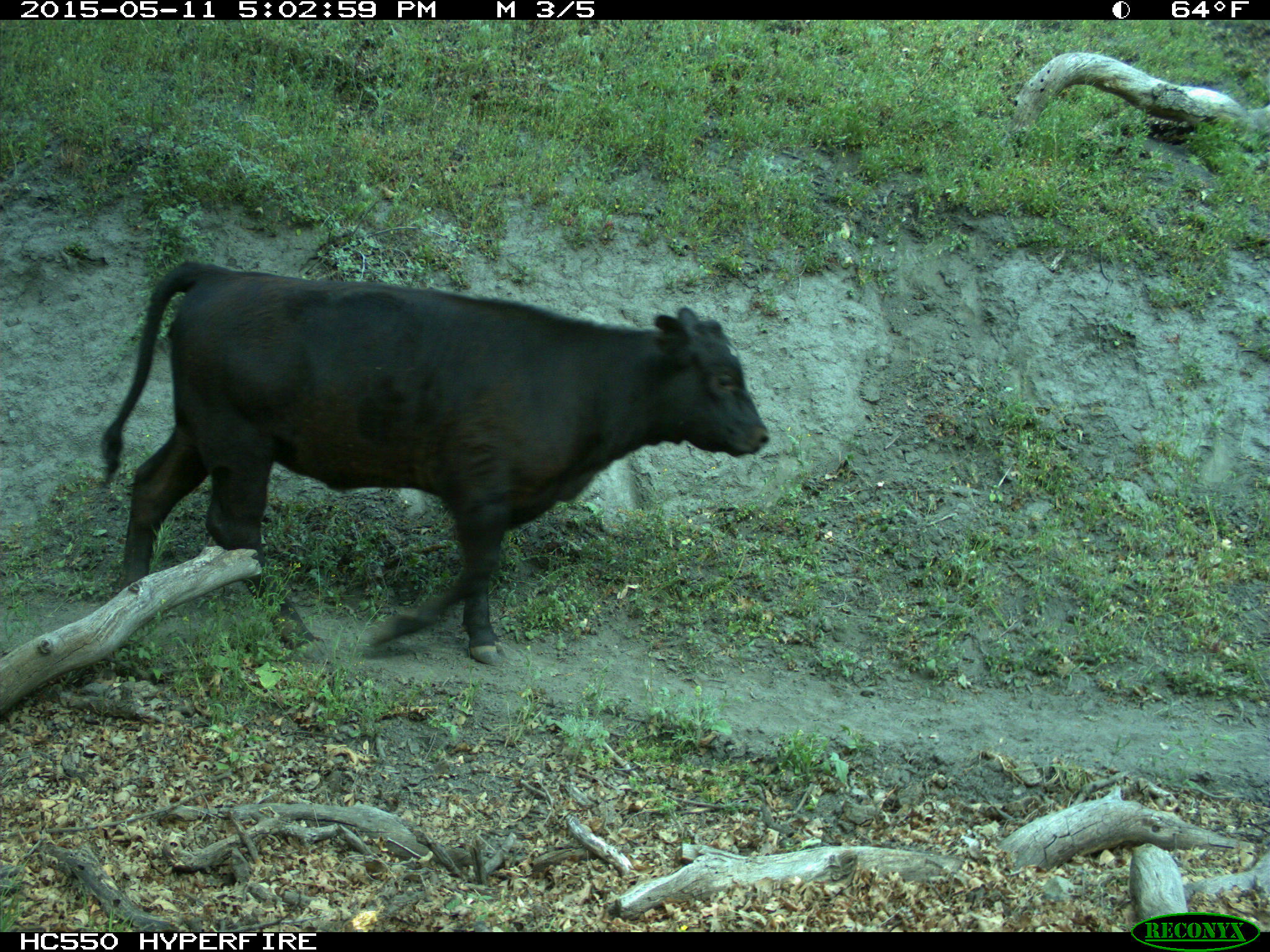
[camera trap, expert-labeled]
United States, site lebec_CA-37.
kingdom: Animalia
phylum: Chordata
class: Mammalia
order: Artiodactyla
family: Bovidae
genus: Bos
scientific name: Bos taurus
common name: domestic cow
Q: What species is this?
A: Bos taurus (domestic cow).